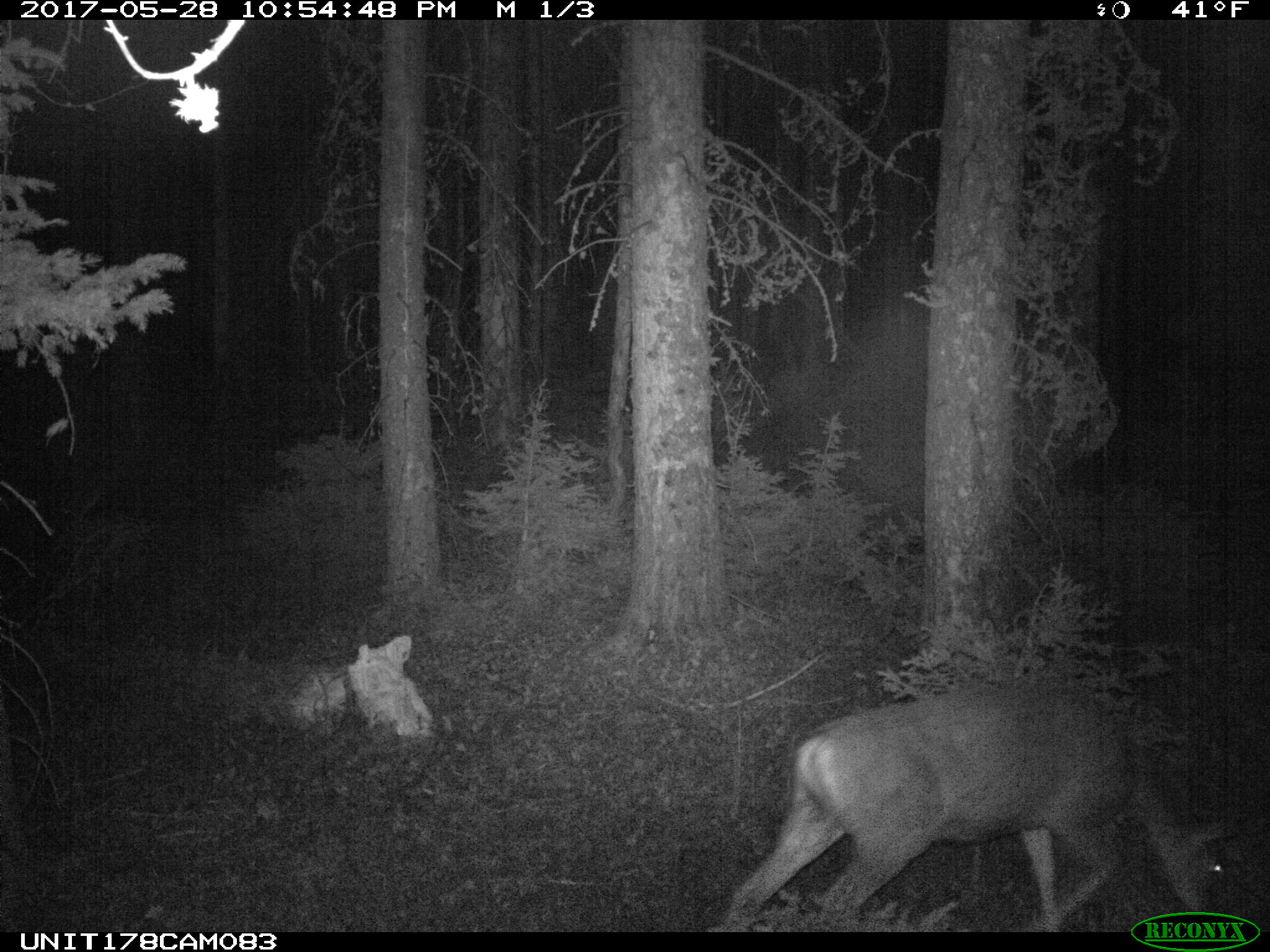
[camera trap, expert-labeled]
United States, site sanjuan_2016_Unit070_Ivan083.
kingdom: Animalia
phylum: Chordata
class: Mammalia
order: Artiodactyla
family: Cervidae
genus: Odocoileus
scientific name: Odocoileus hemionus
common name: mule deer